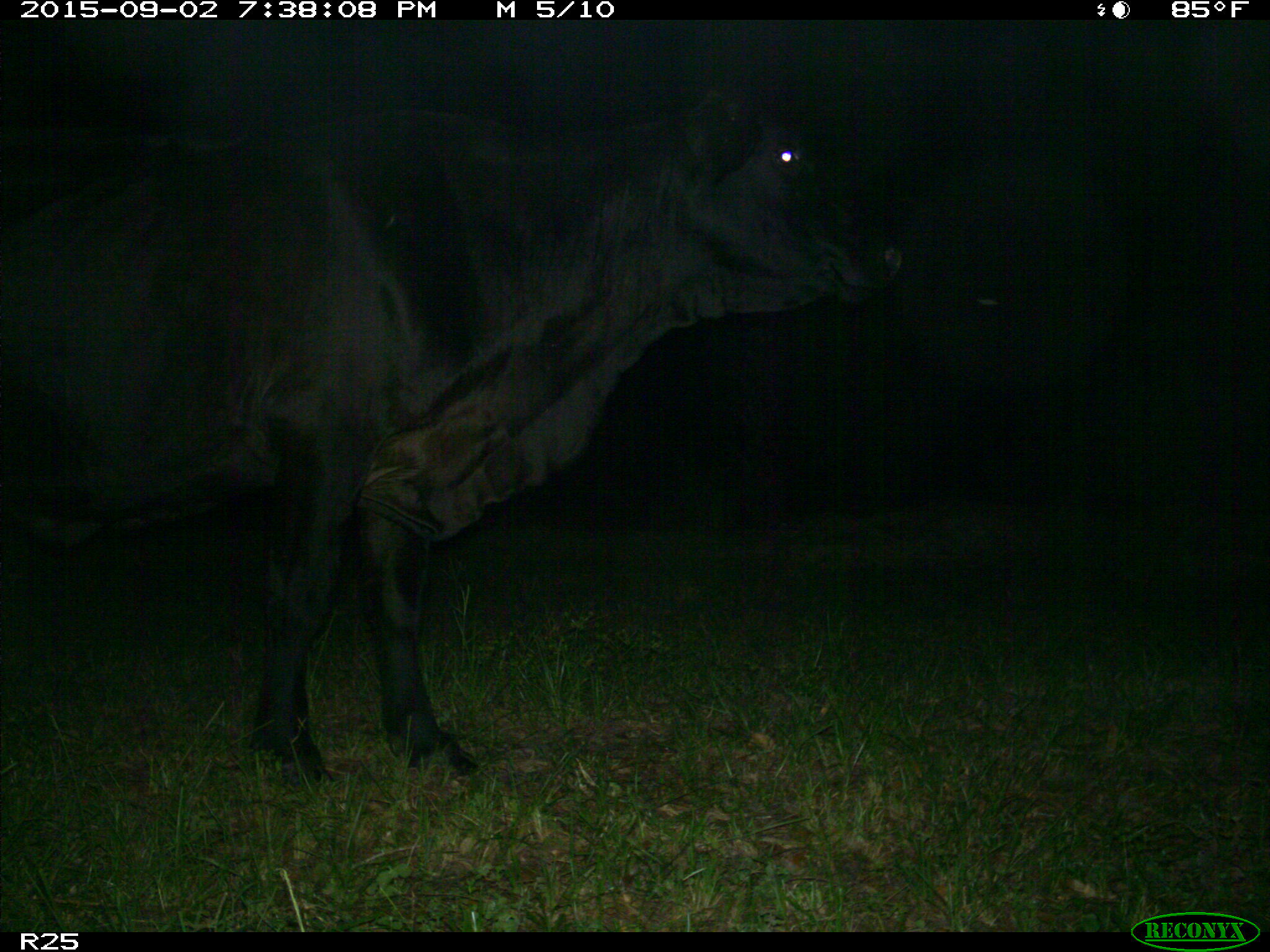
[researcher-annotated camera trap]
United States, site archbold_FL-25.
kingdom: Animalia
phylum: Chordata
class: Mammalia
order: Artiodactyla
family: Bovidae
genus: Bos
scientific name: Bos taurus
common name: domestic cow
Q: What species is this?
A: Bos taurus (domestic cow).